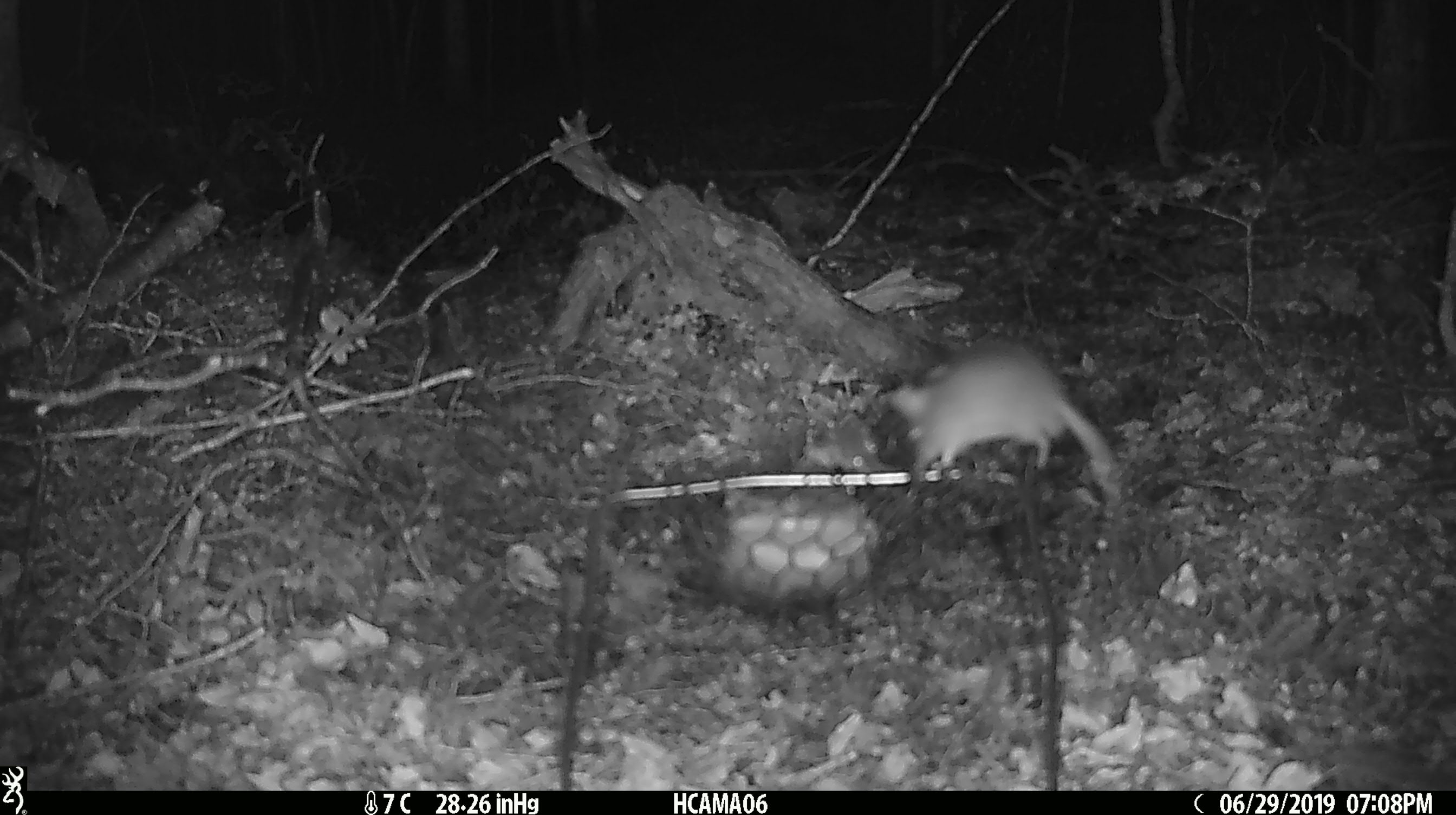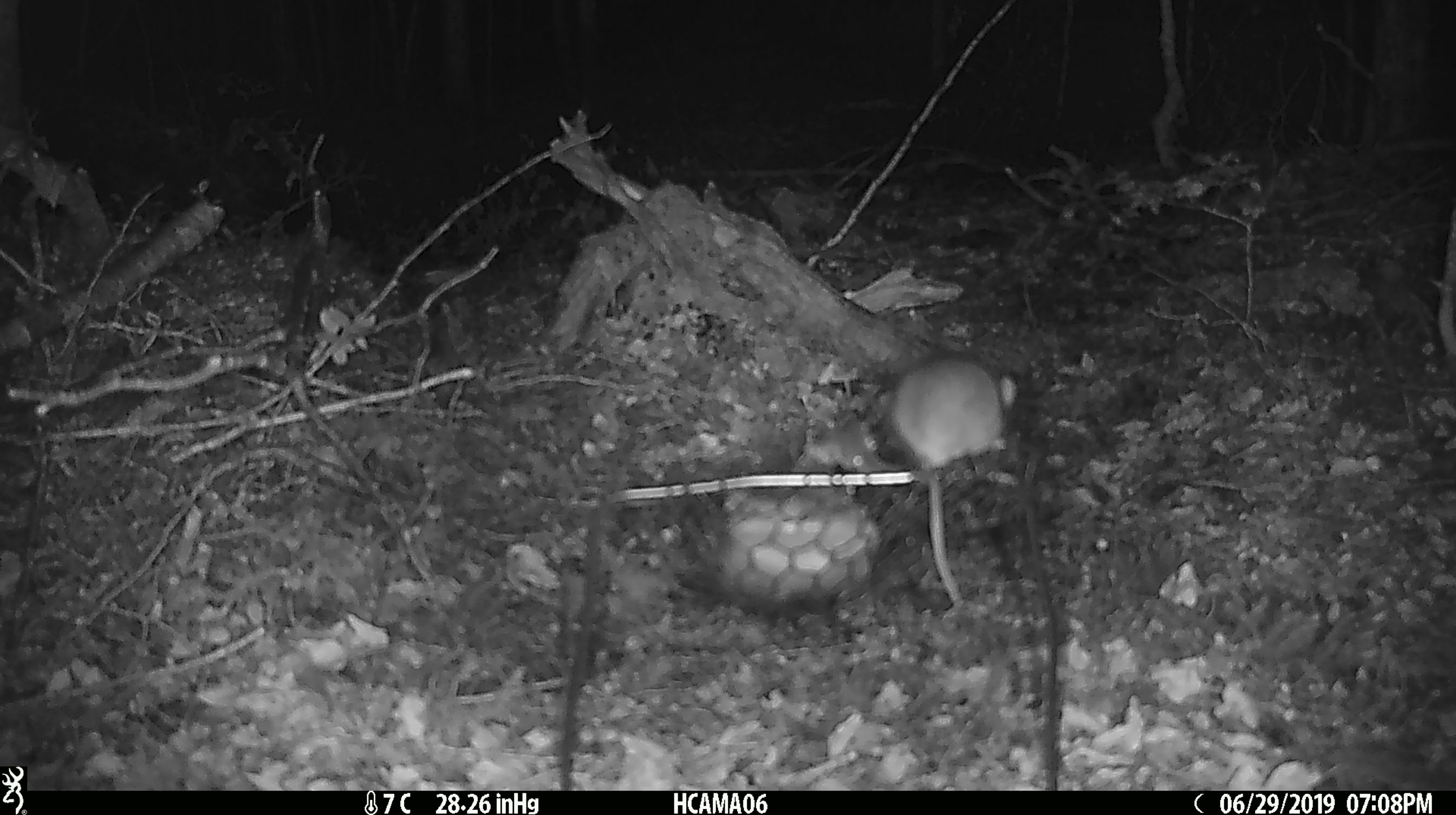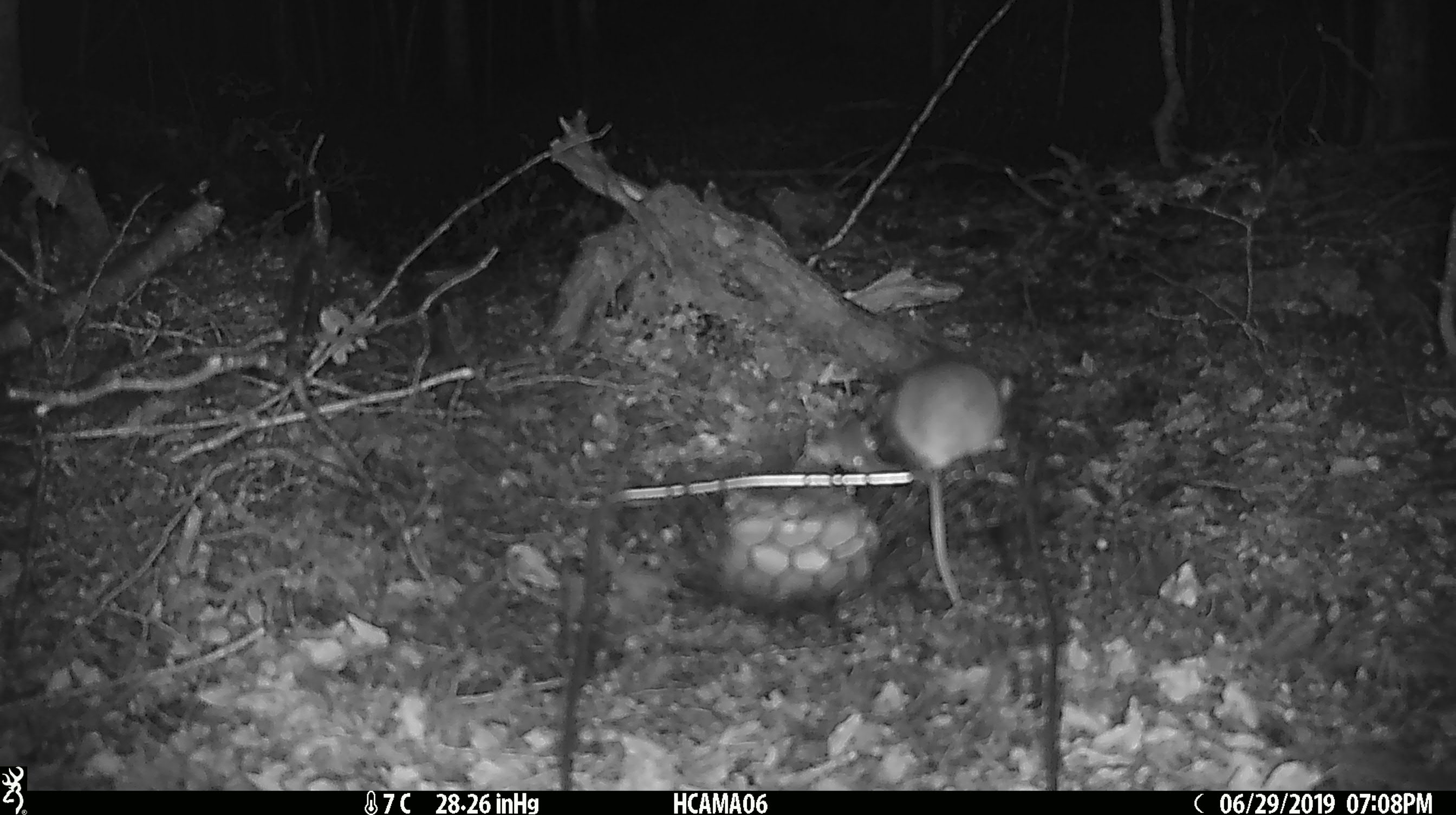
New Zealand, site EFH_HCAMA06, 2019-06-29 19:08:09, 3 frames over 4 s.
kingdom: Animalia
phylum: Chordata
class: Mammalia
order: Rodentia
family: Muridae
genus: Mus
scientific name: Mus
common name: mouse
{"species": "mouse (Mus)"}